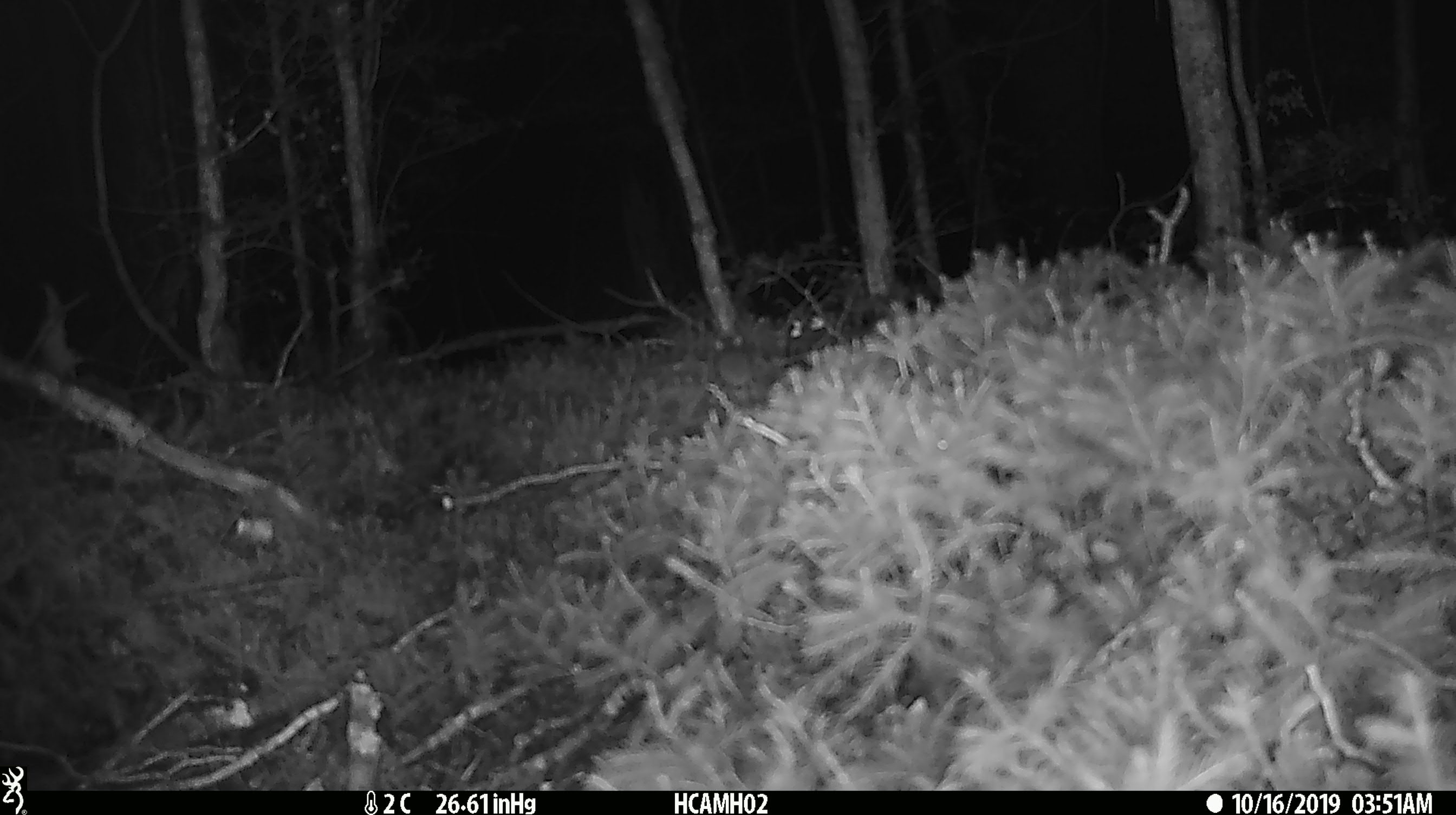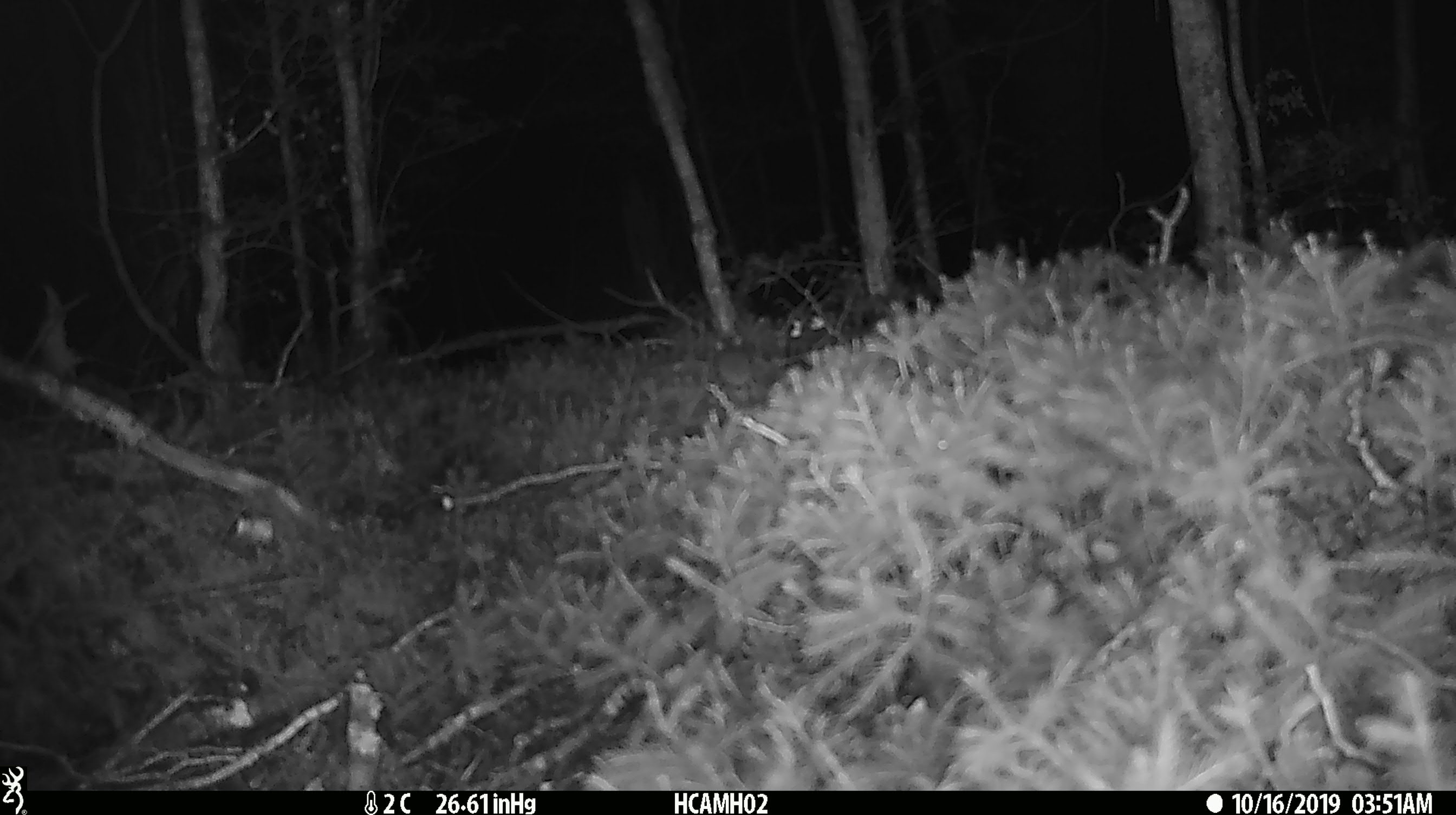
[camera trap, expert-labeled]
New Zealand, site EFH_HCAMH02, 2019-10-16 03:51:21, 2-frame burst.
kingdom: Animalia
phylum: Chordata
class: Mammalia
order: Rodentia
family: Muridae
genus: Mus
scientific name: Mus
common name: mouse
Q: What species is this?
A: Mouse (Mus).